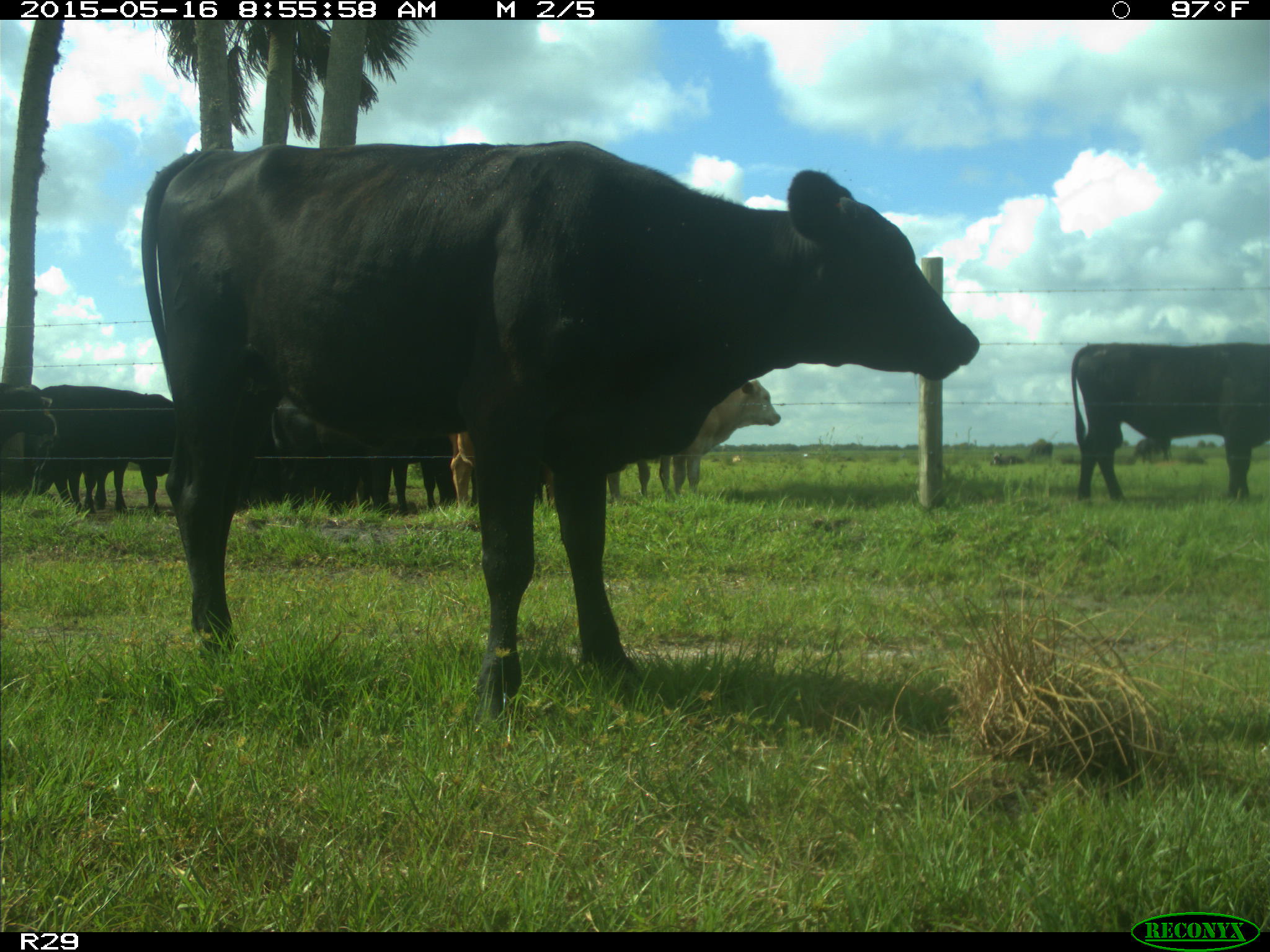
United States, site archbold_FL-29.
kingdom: Animalia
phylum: Chordata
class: Mammalia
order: Artiodactyla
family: Bovidae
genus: Bos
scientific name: Bos taurus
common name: domestic cow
Bos taurus (domestic cow).